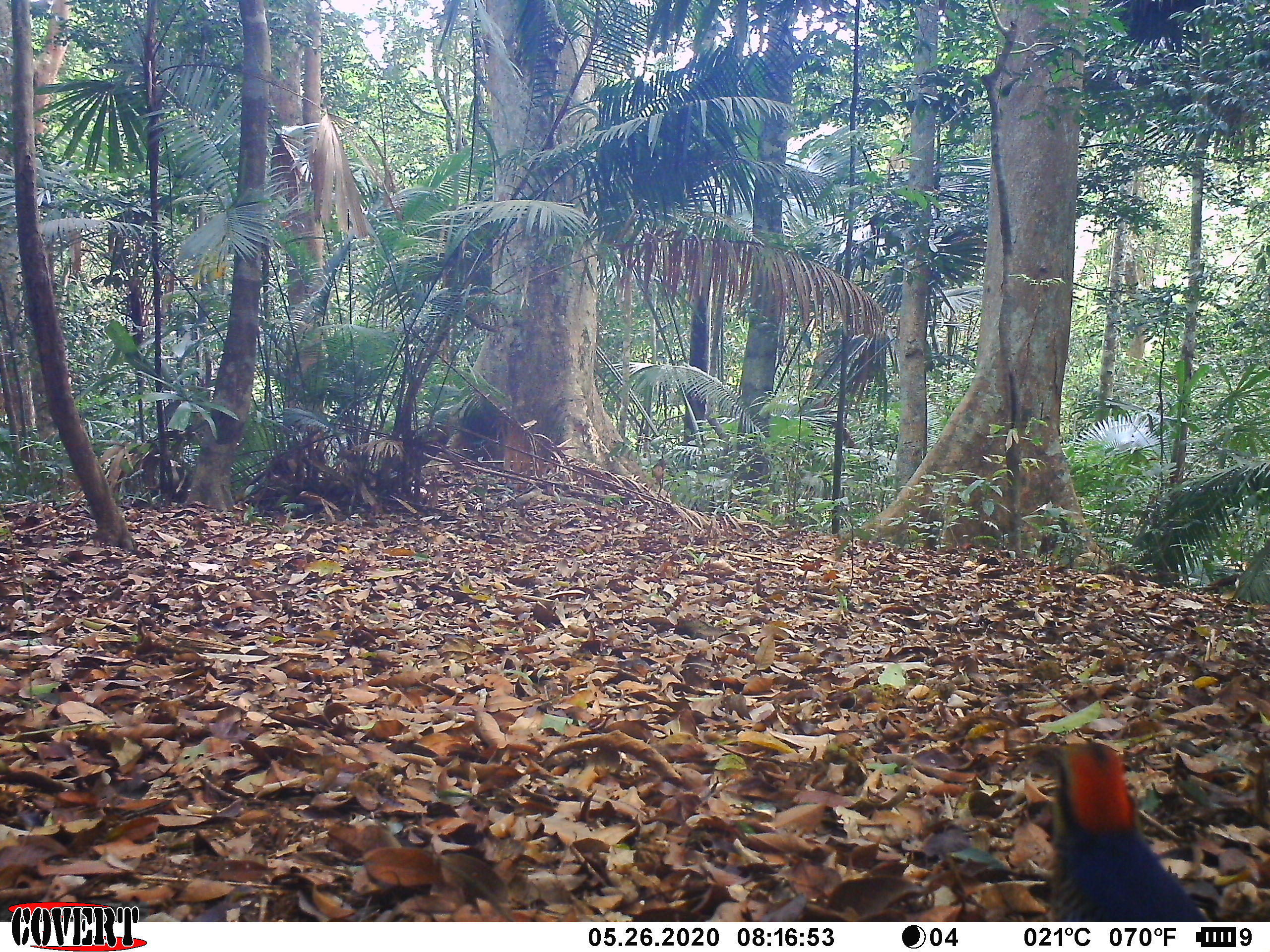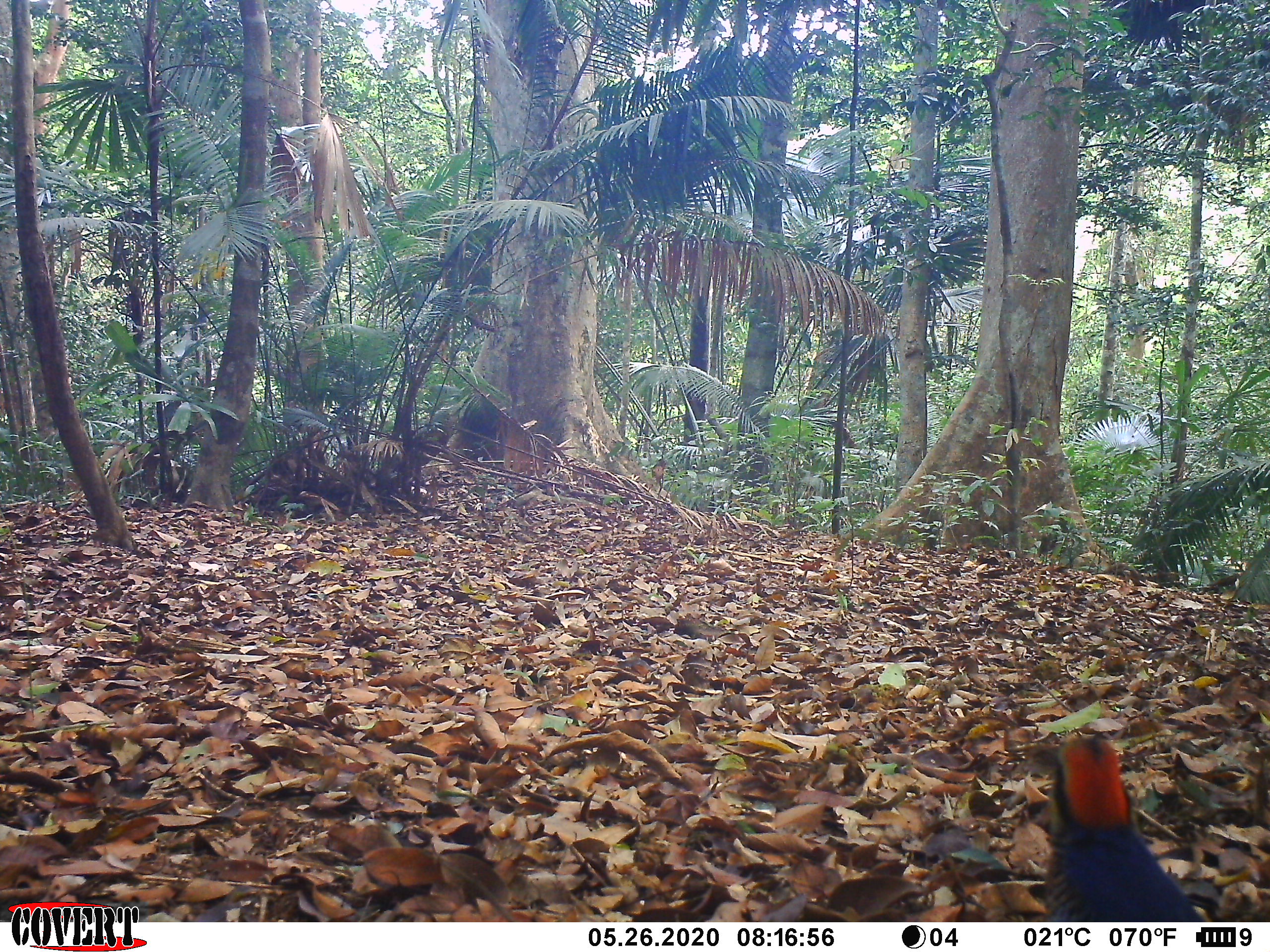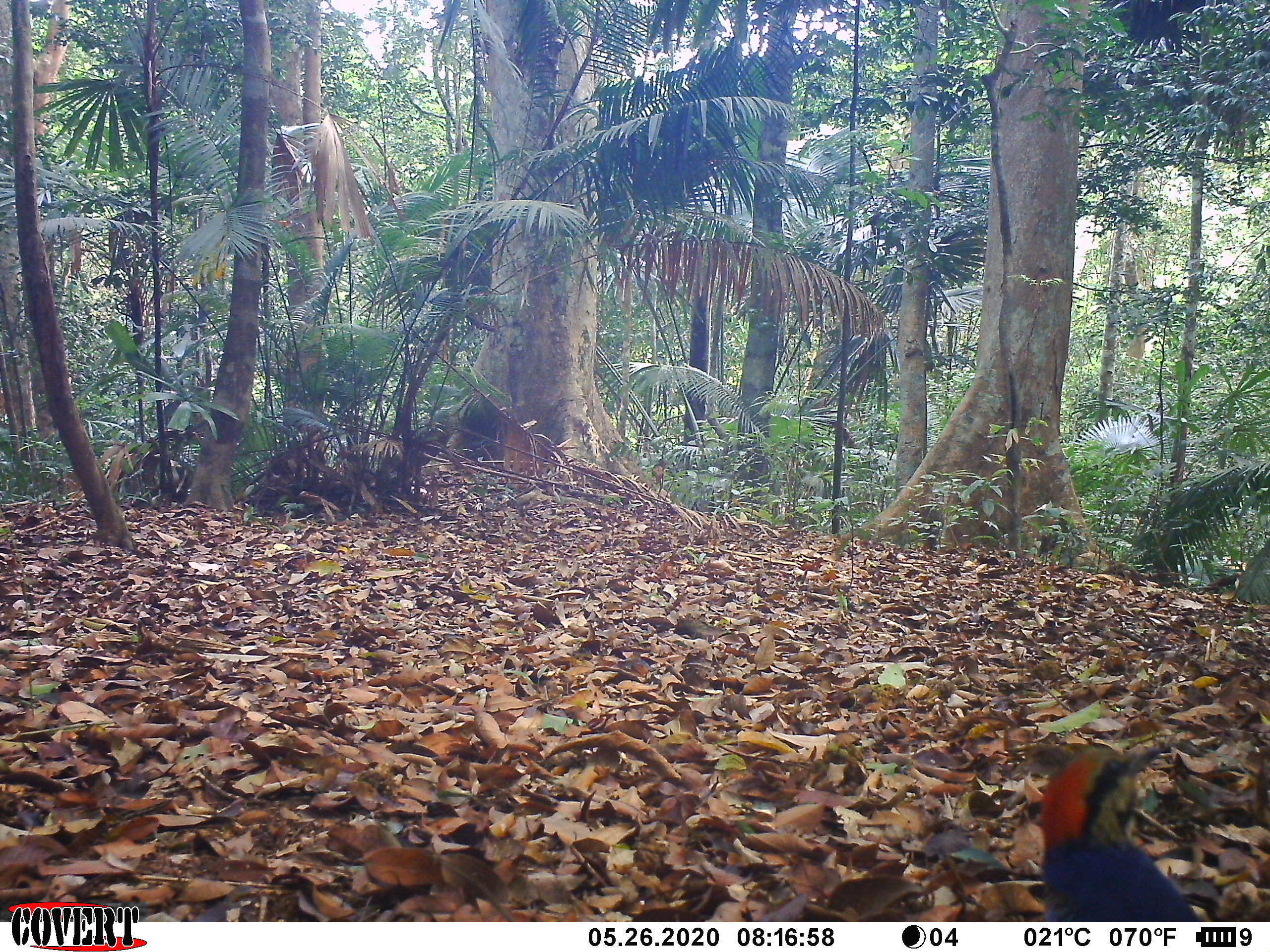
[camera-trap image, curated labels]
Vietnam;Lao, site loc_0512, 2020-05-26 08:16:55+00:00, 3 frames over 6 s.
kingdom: Animalia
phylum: Chordata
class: Aves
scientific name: Aves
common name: bird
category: unidentified bird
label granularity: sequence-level